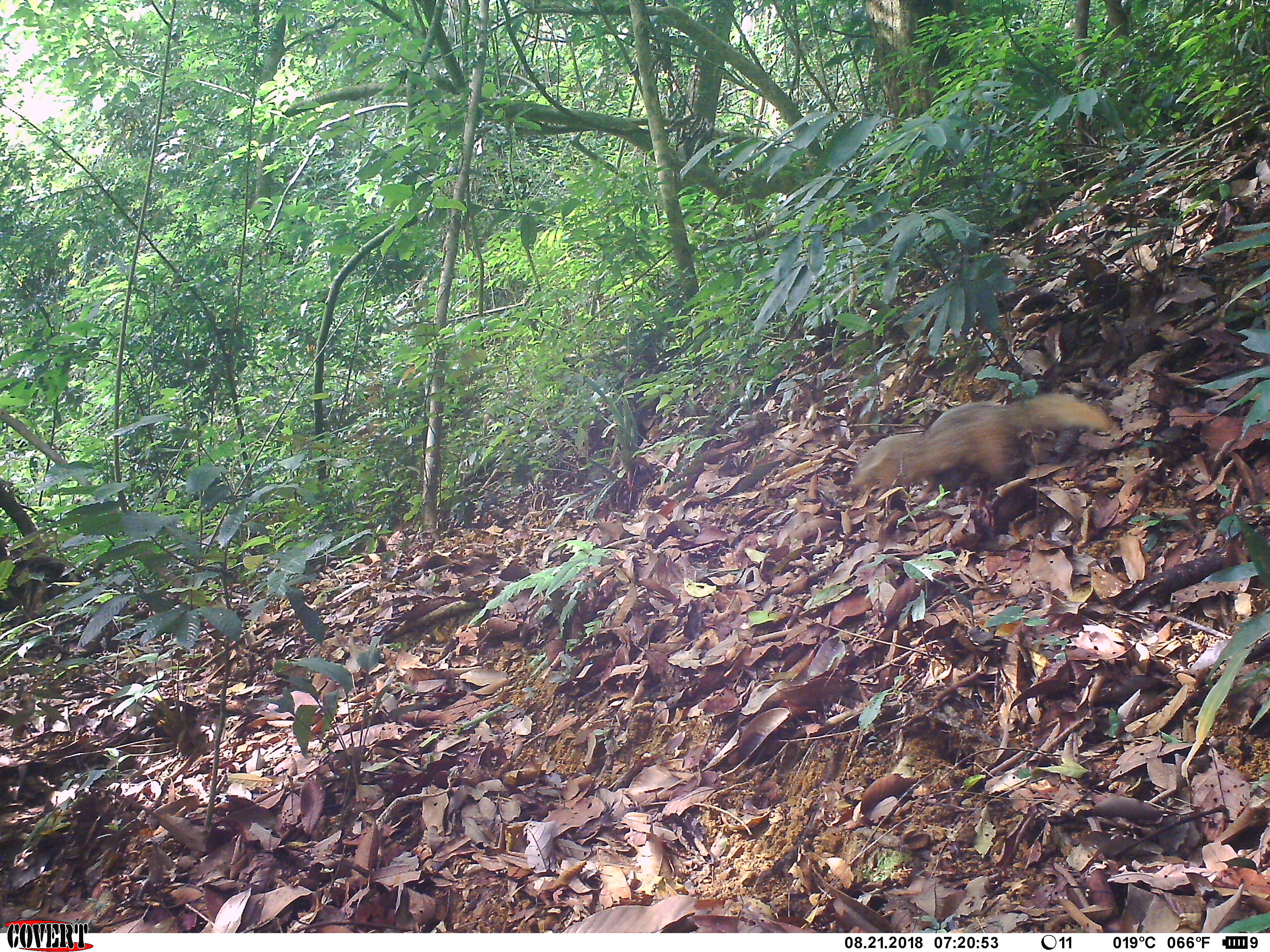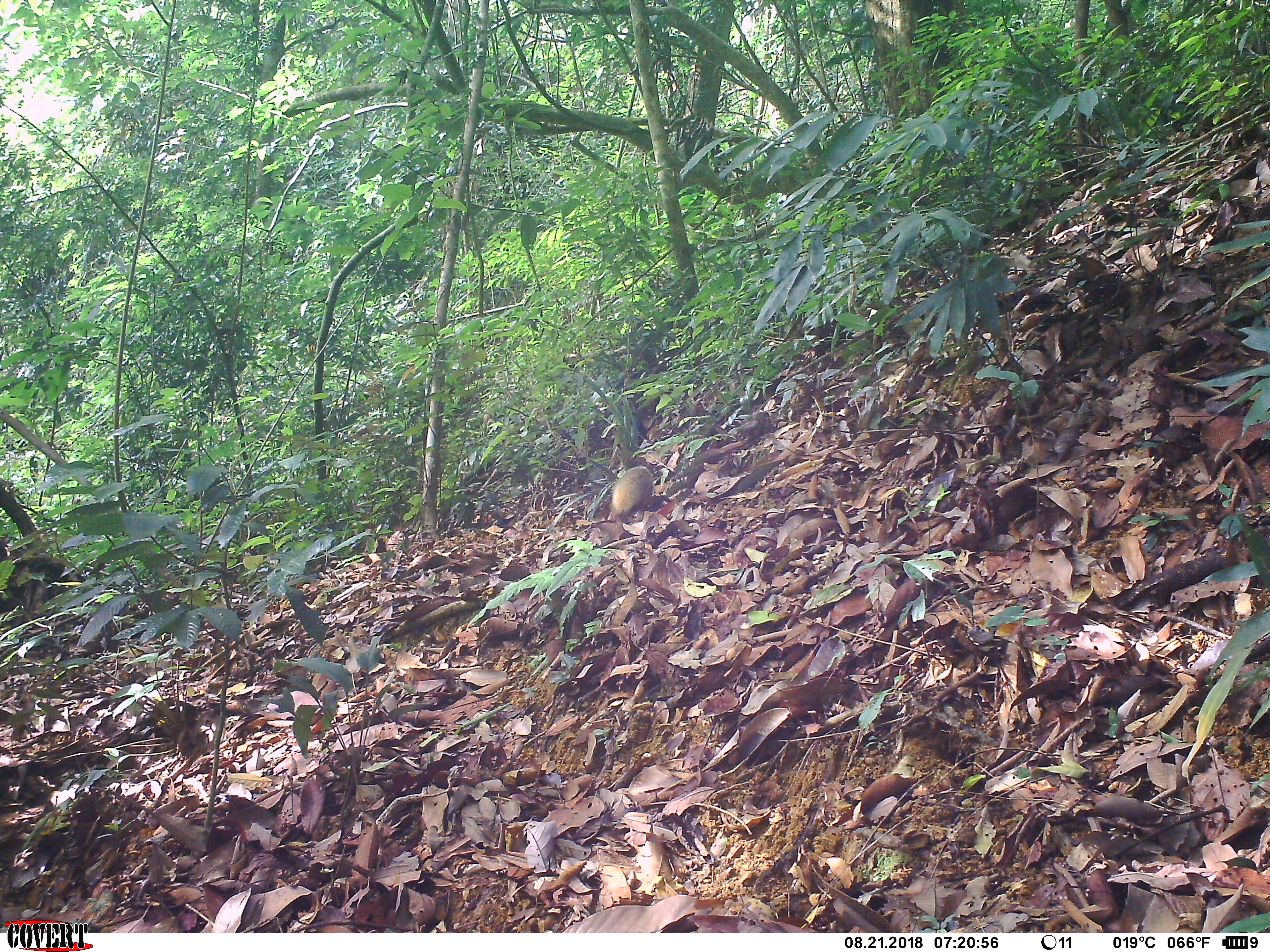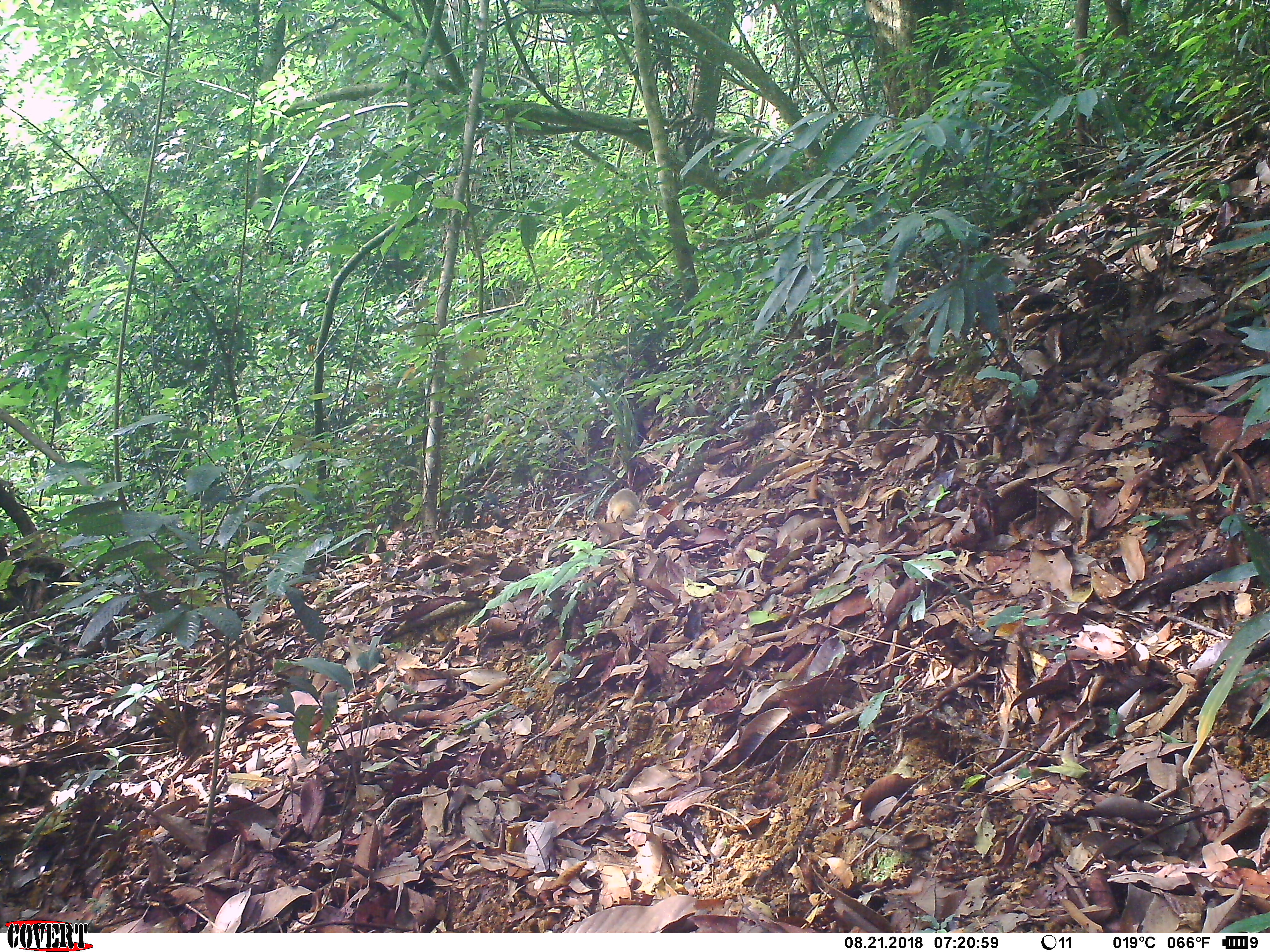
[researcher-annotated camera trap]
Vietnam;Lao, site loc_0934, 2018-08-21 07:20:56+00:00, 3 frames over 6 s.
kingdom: Animalia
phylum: Chordata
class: Mammalia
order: Carnivora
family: Herpestidae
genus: Urva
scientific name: Urva urva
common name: crab-eating mongoose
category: crab eating mongoose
Crab eating mongoose (crab-eating mongoose) (Urva urva). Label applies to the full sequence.